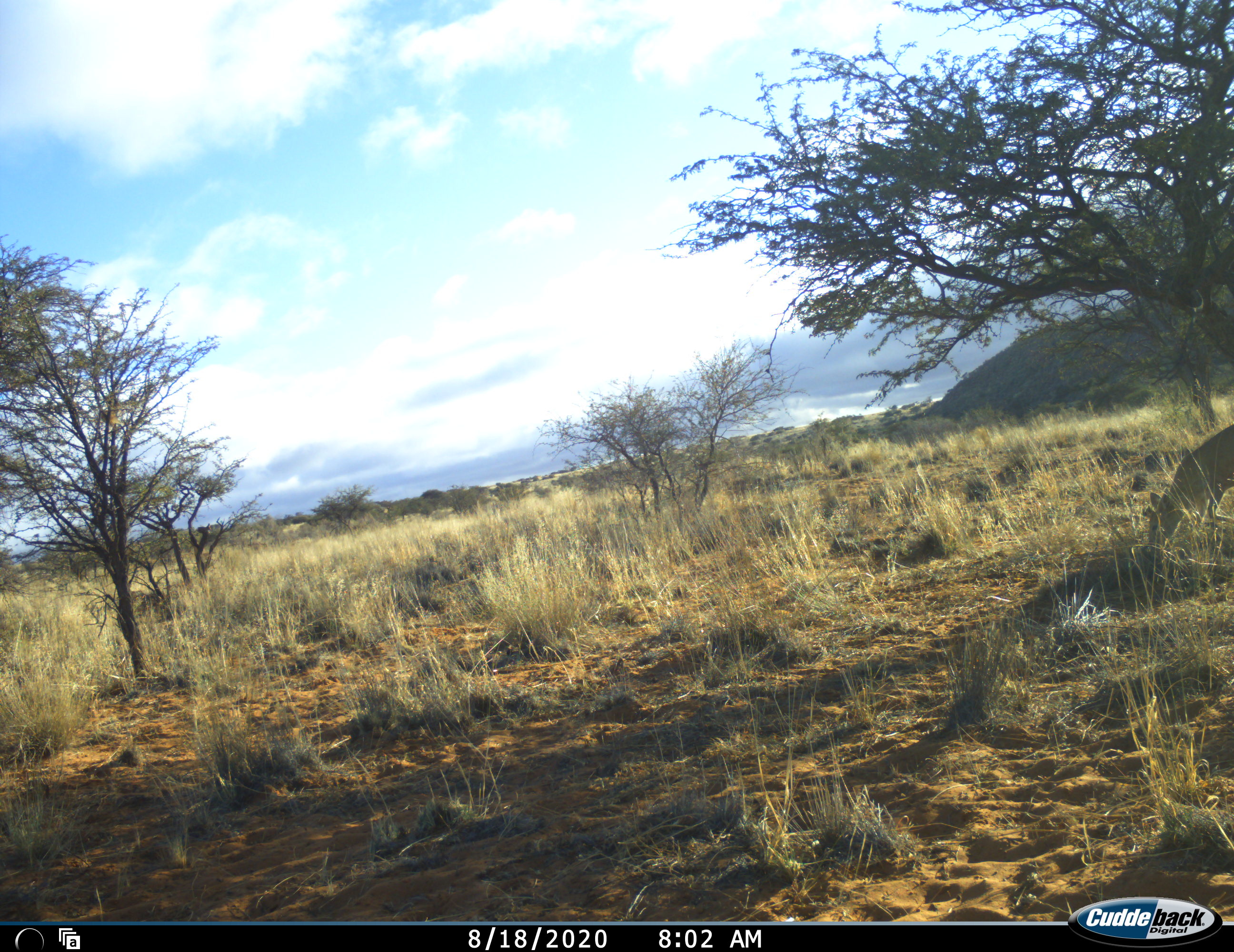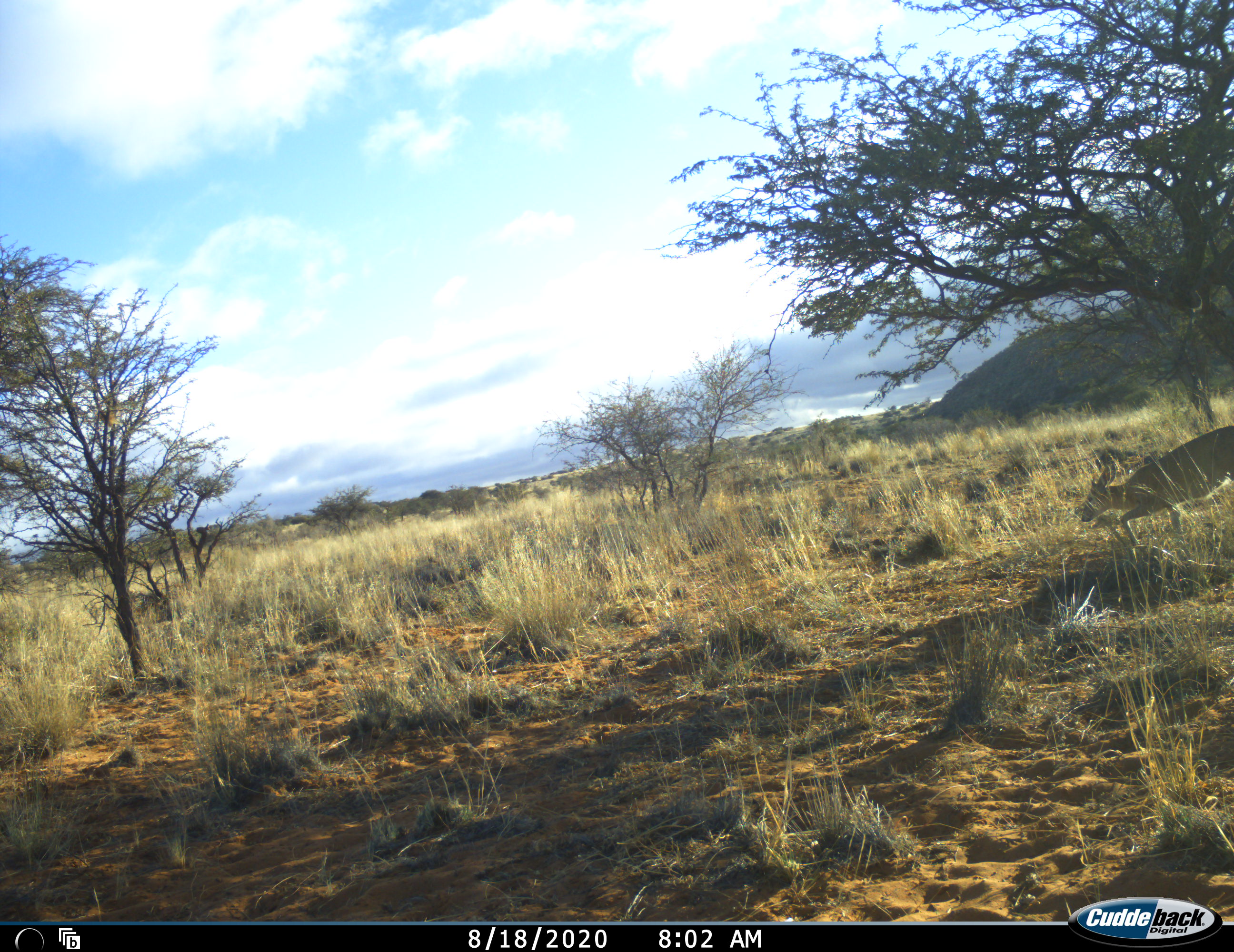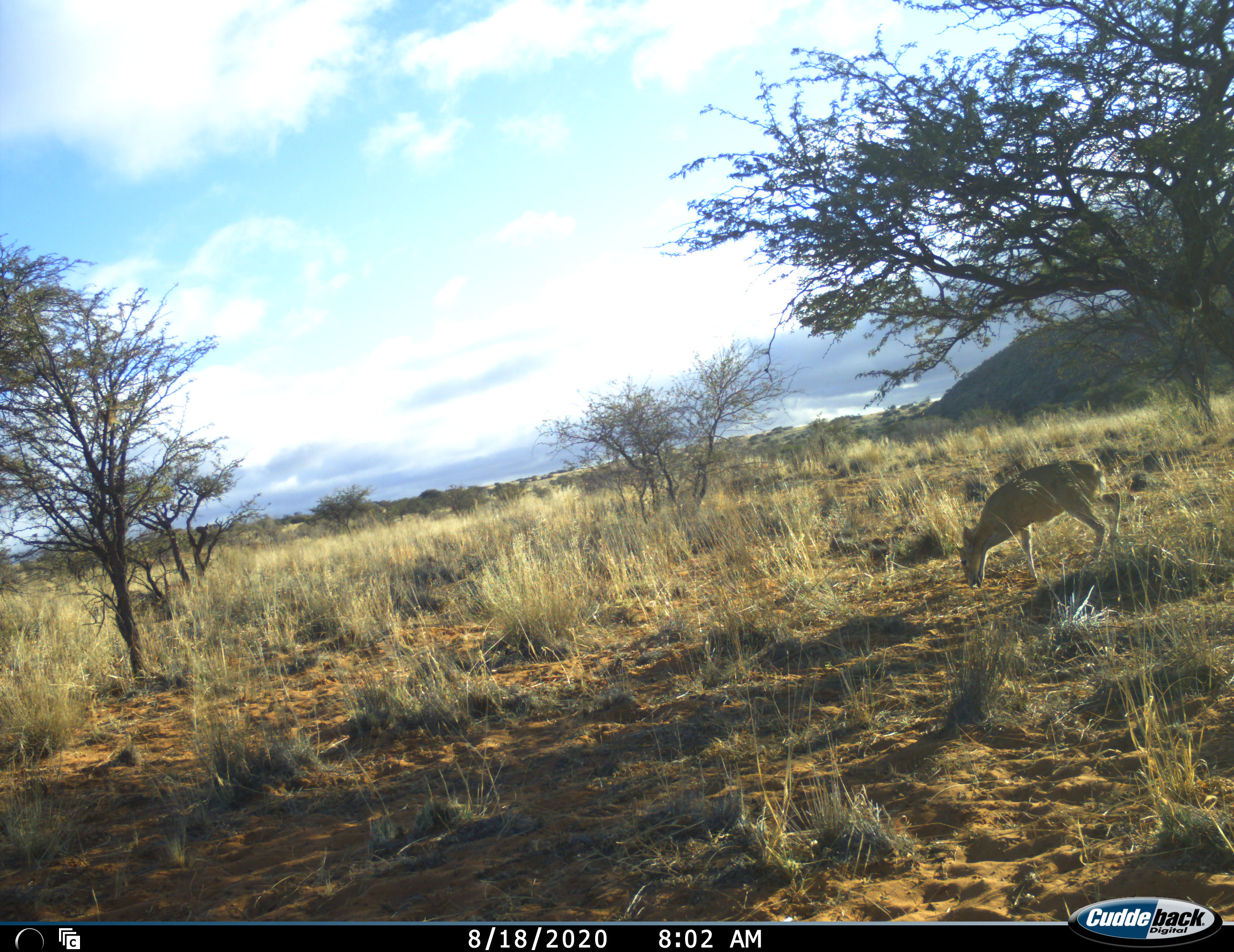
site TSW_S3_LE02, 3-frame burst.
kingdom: Animalia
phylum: Chordata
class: Mammalia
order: Artiodactyla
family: Bovidae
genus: Sylvicapra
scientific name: Sylvicapra grimmia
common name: common duiker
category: duikercommongrey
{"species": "duikercommongrey (common duiker) (Sylvicapra grimmia)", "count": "1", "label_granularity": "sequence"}